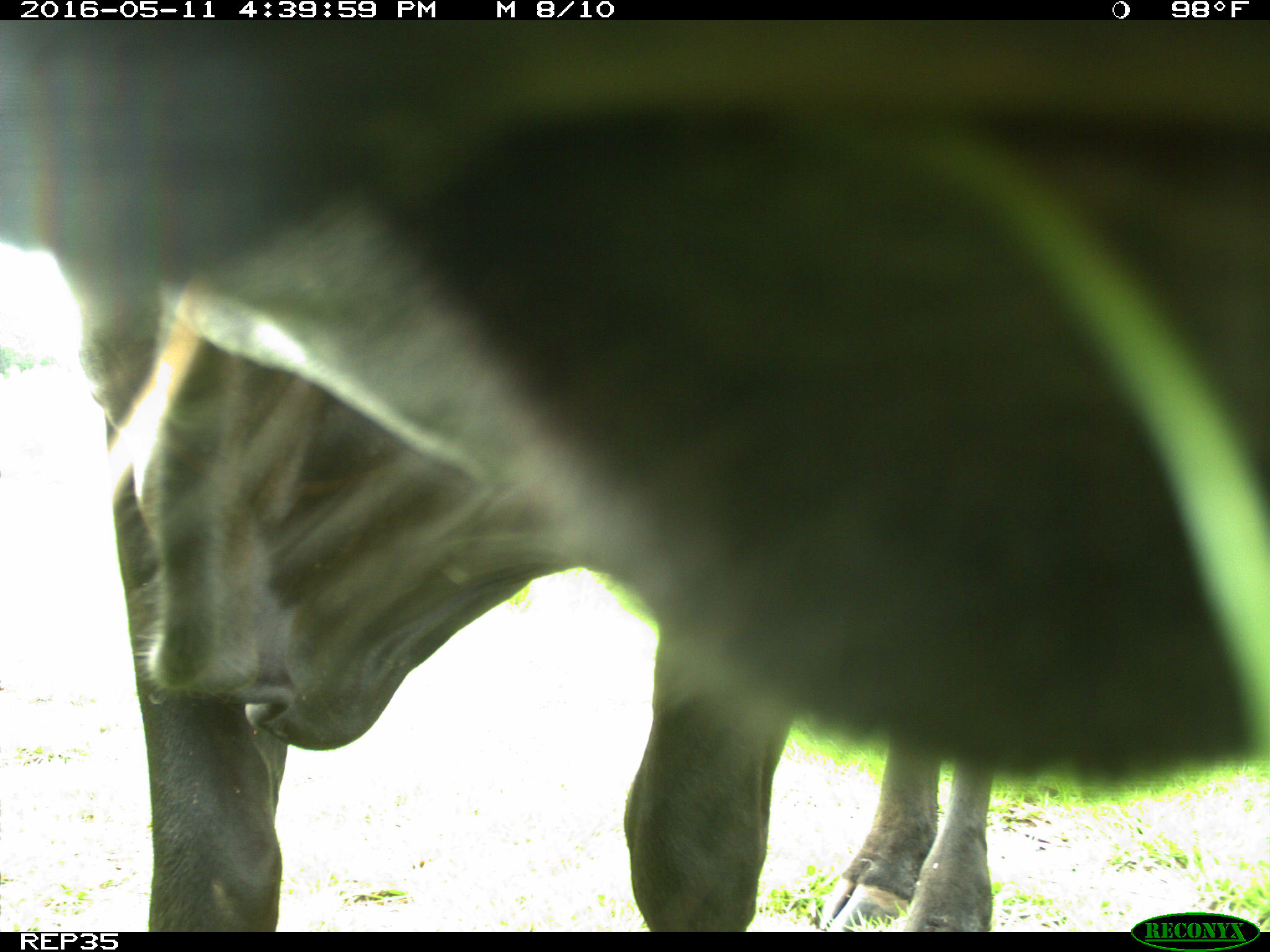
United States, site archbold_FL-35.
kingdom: Animalia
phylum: Chordata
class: Mammalia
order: Artiodactyla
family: Bovidae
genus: Bos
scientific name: Bos taurus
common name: domestic cow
Bos taurus (domestic cow).